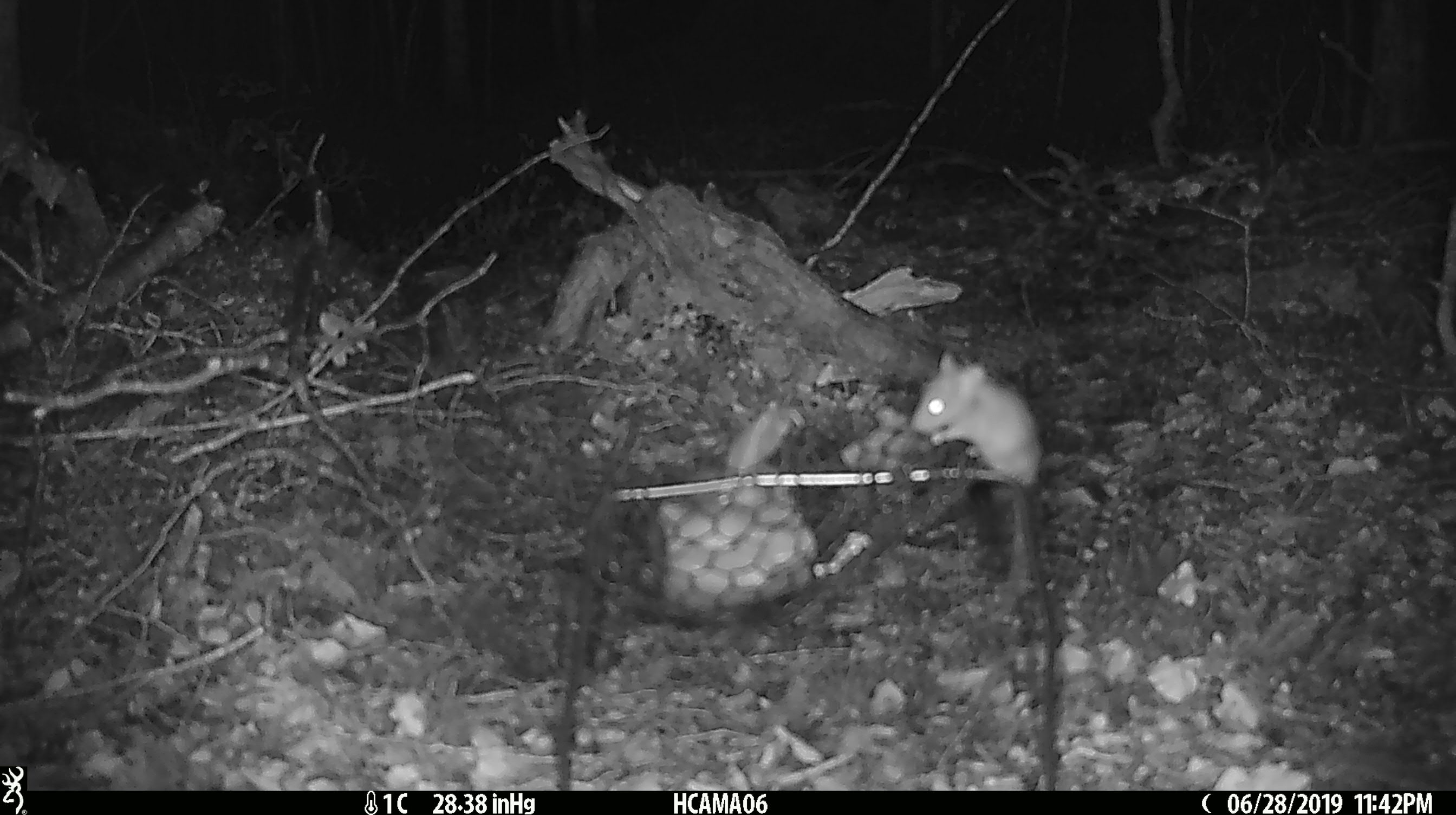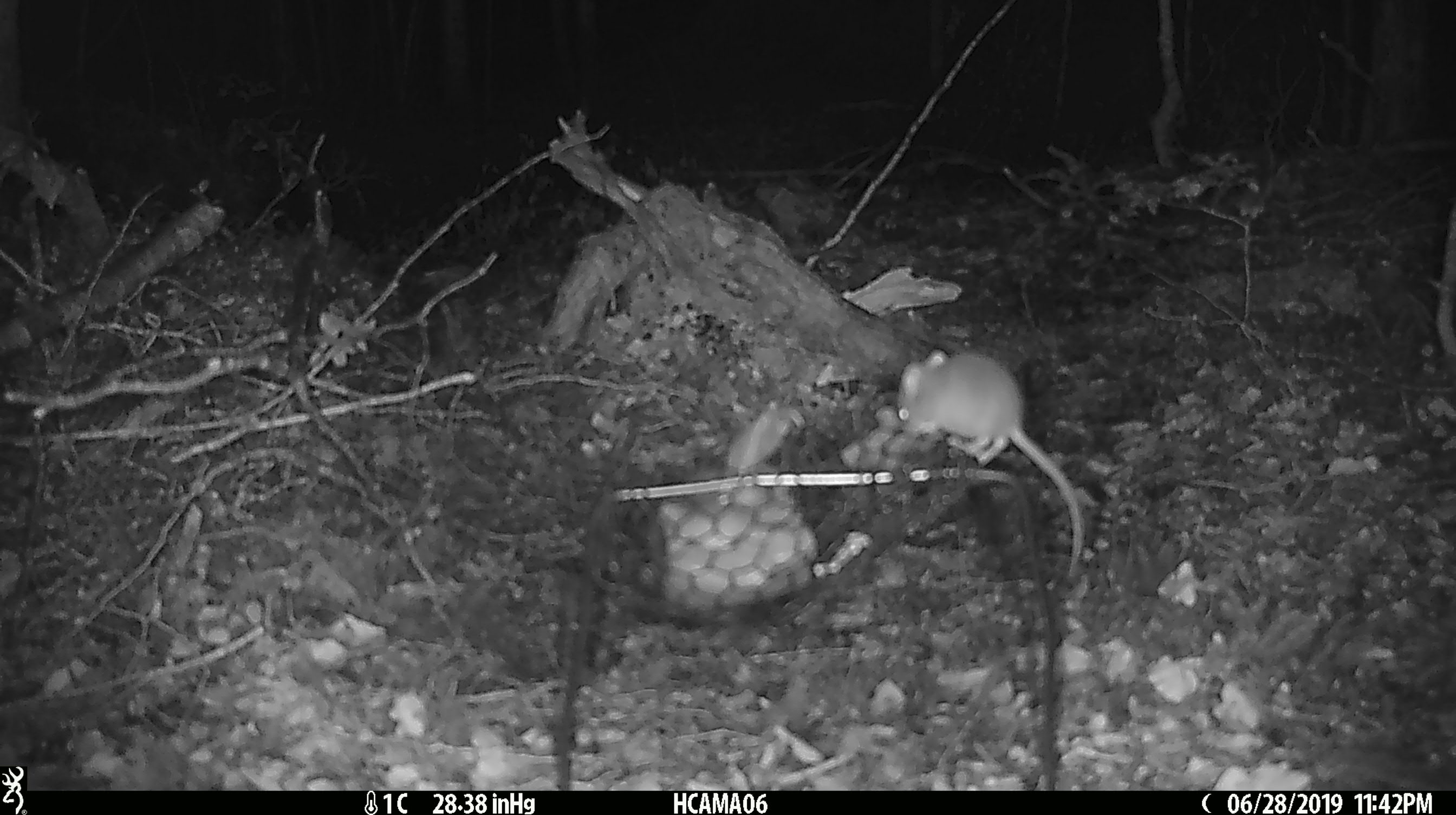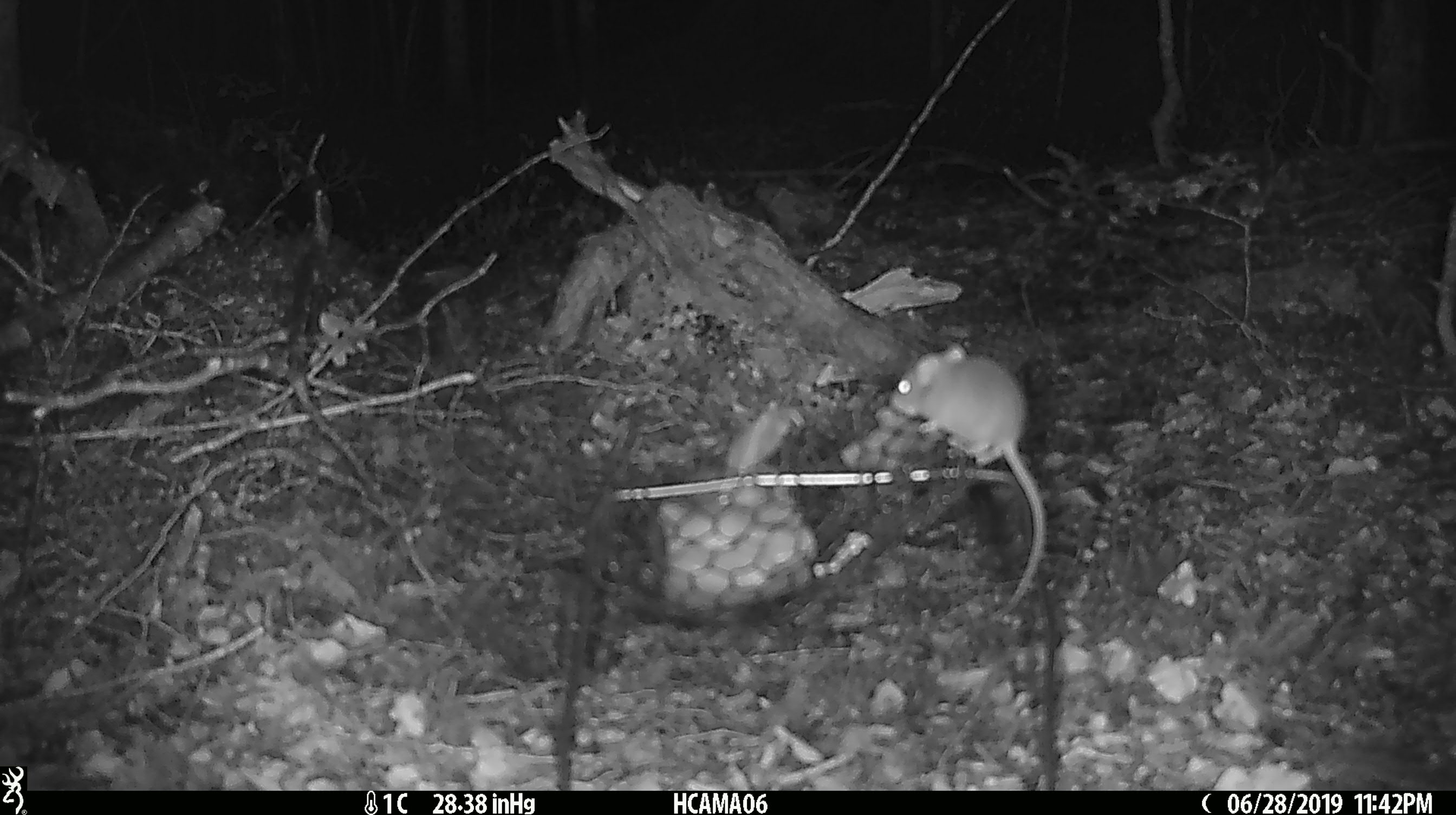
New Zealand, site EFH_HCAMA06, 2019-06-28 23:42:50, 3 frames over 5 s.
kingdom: Animalia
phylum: Chordata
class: Mammalia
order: Rodentia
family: Muridae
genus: Mus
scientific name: Mus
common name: mouse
Mouse (Mus).